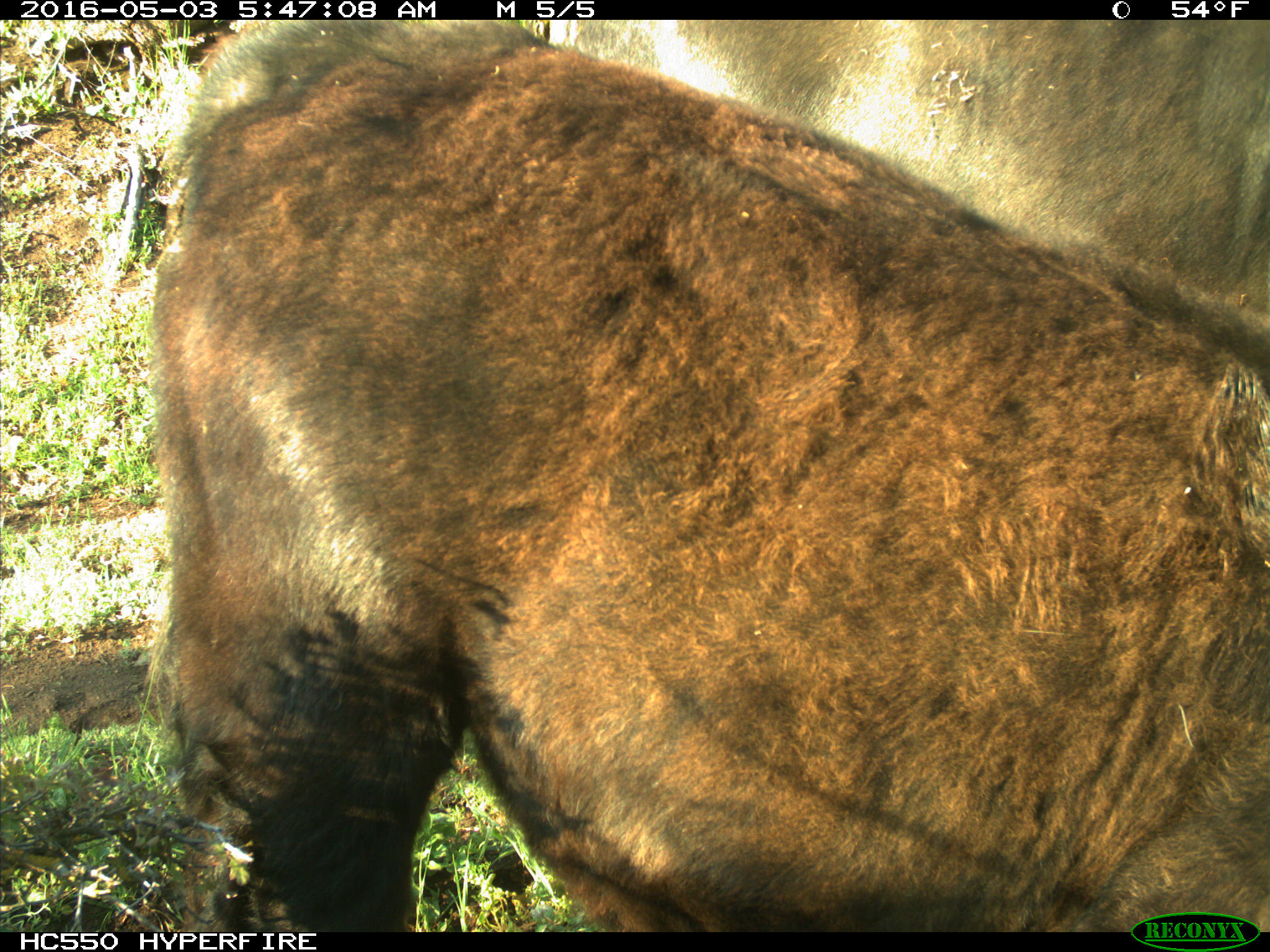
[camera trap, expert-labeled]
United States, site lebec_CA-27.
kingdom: Animalia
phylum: Chordata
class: Mammalia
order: Artiodactyla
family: Bovidae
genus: Bos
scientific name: Bos taurus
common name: domestic cow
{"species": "Bos taurus (domestic cow)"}